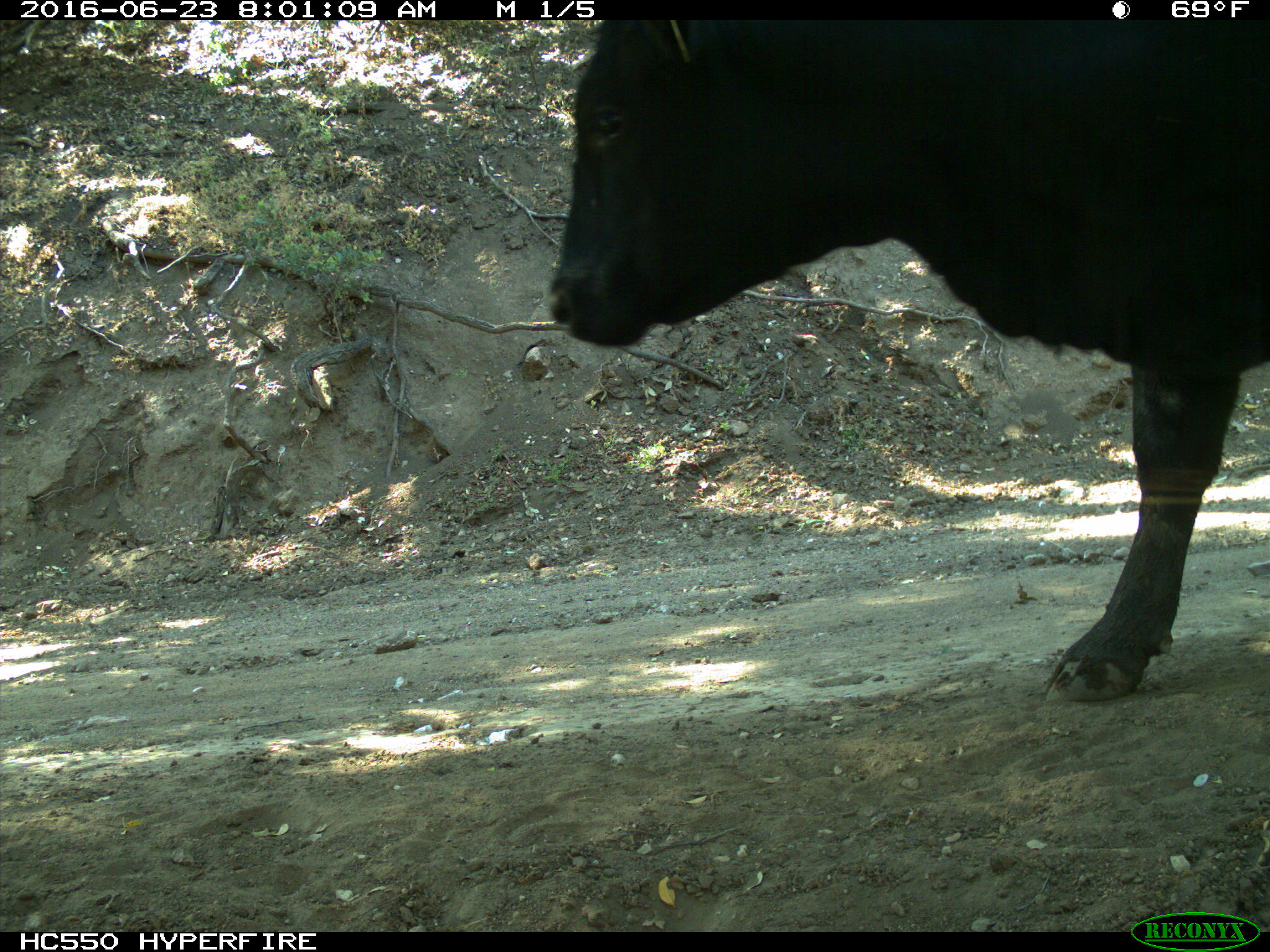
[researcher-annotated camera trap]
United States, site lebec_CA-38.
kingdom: Animalia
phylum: Chordata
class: Mammalia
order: Artiodactyla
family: Bovidae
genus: Bos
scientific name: Bos taurus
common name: domestic cow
Bos taurus (domestic cow).